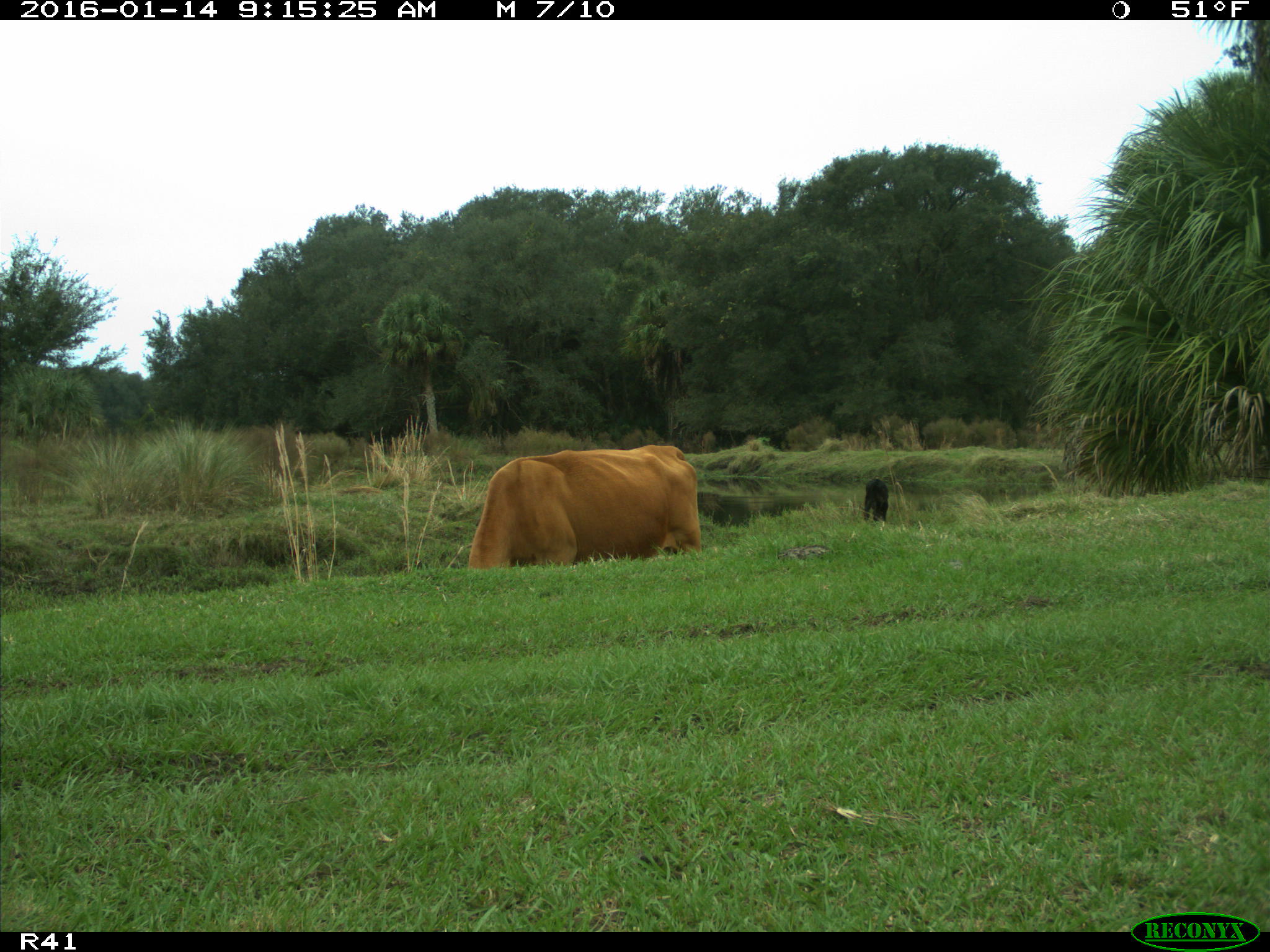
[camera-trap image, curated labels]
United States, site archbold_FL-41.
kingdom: Animalia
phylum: Chordata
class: Mammalia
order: Artiodactyla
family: Bovidae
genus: Bos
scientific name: Bos taurus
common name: domestic cow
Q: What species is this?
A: Bos taurus (domestic cow).